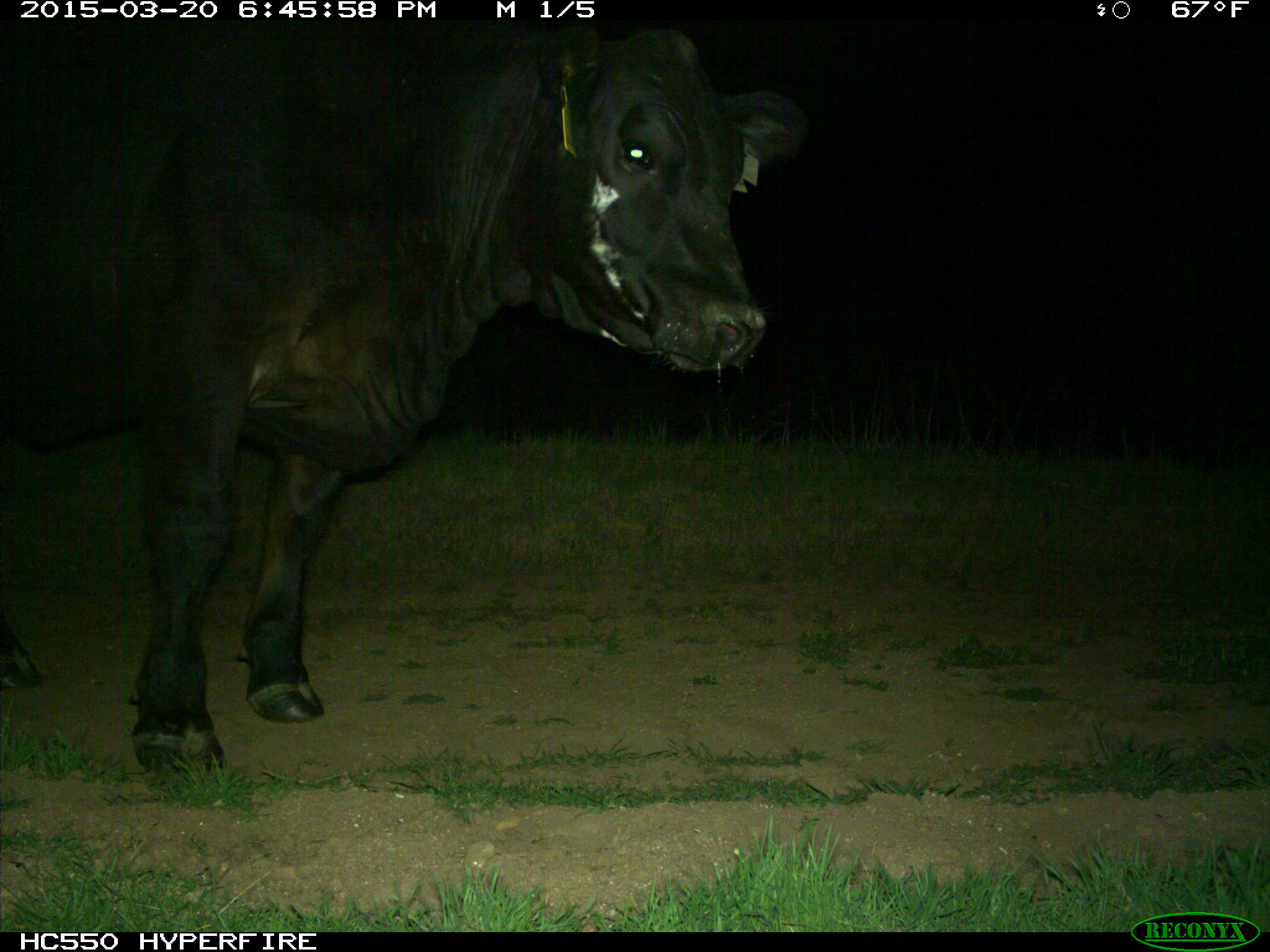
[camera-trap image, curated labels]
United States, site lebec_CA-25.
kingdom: Animalia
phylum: Chordata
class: Mammalia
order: Artiodactyla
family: Bovidae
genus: Bos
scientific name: Bos taurus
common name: domestic cow